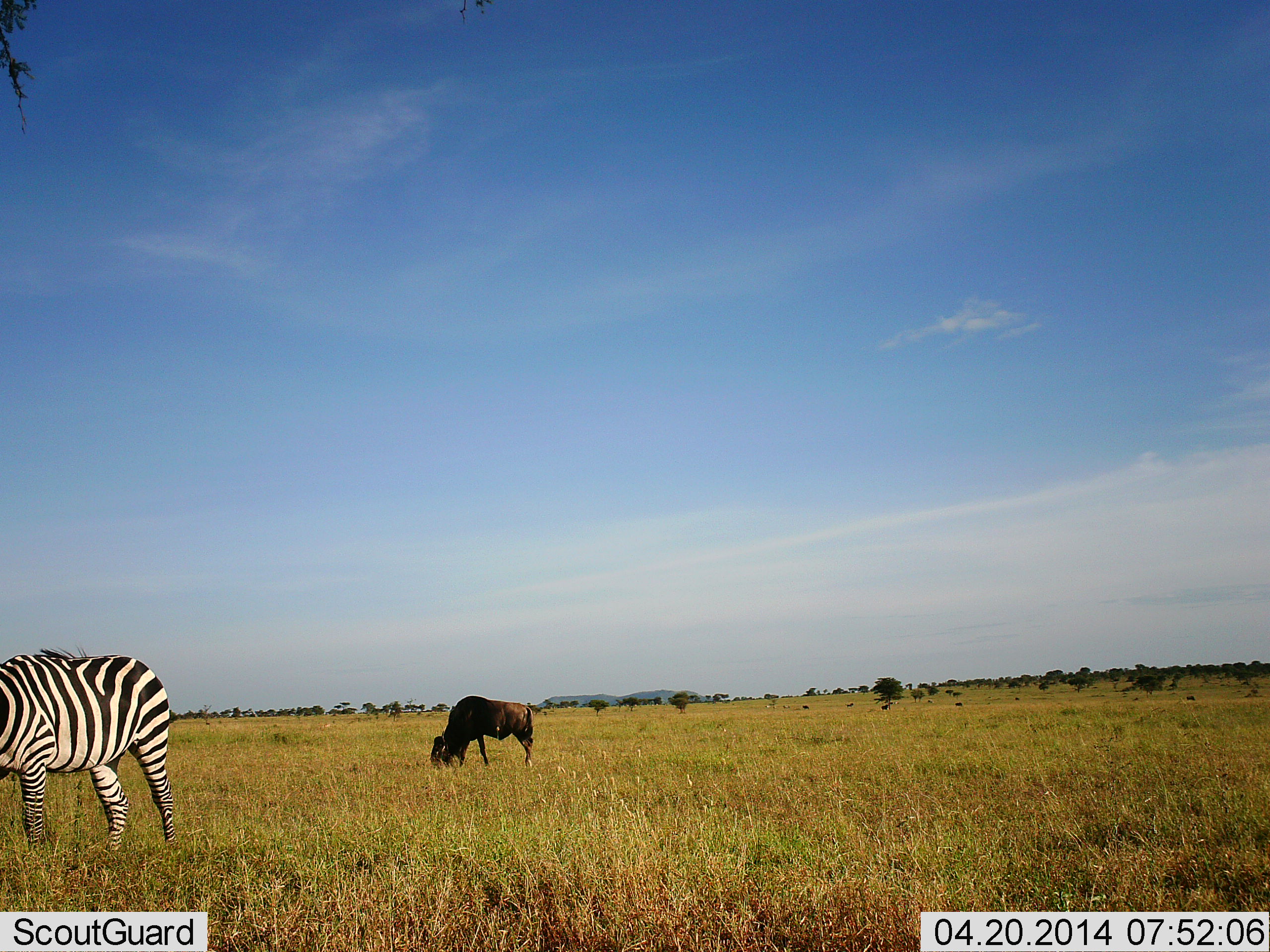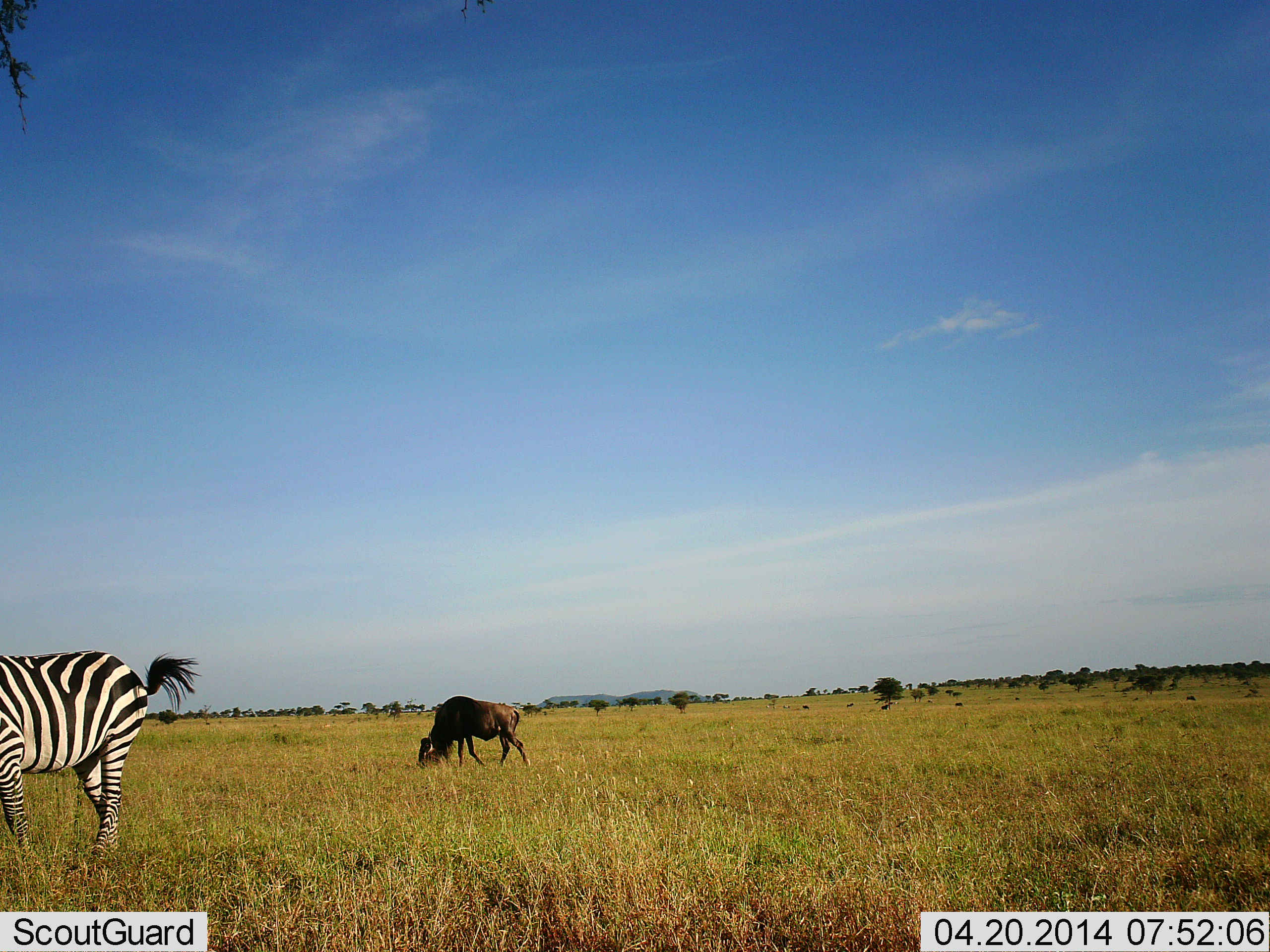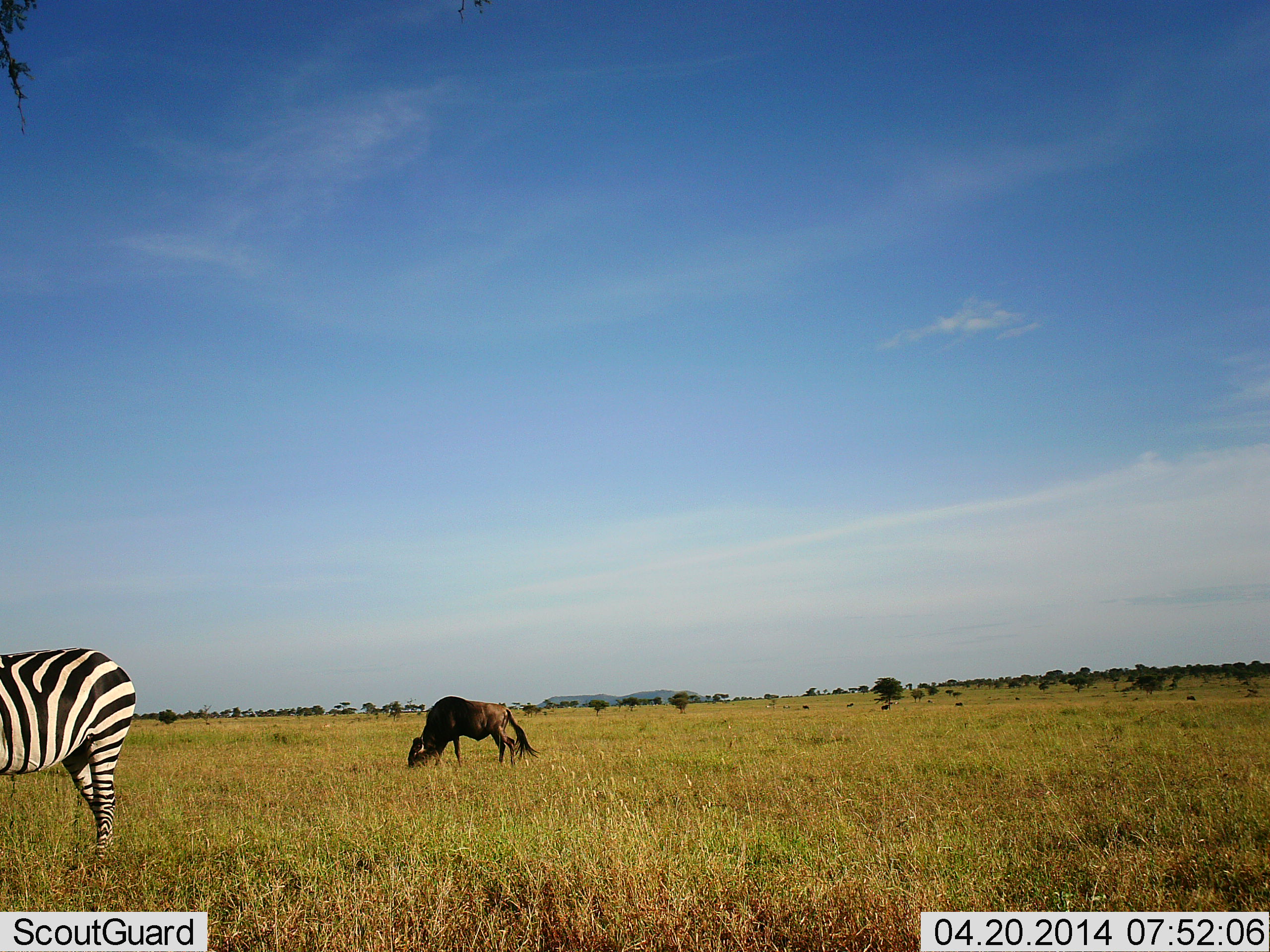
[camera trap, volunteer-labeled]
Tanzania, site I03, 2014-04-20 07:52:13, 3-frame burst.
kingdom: Animalia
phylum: Chordata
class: Mammalia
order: Artiodactyla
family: Bovidae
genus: Connochaetes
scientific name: Connochaetes taurinus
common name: blue wildebeest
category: wildebeest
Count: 1.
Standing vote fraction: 18%.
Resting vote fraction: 0%.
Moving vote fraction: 0%.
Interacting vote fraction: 0%.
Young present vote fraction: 0%.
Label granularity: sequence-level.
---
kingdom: Animalia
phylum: Chordata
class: Mammalia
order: Perissodactyla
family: Equidae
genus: Equus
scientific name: Equus quagga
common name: plains zebra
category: zebra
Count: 1.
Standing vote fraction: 10%.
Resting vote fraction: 0%.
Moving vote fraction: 40%.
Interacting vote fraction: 0%.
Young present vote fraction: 0%.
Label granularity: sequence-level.